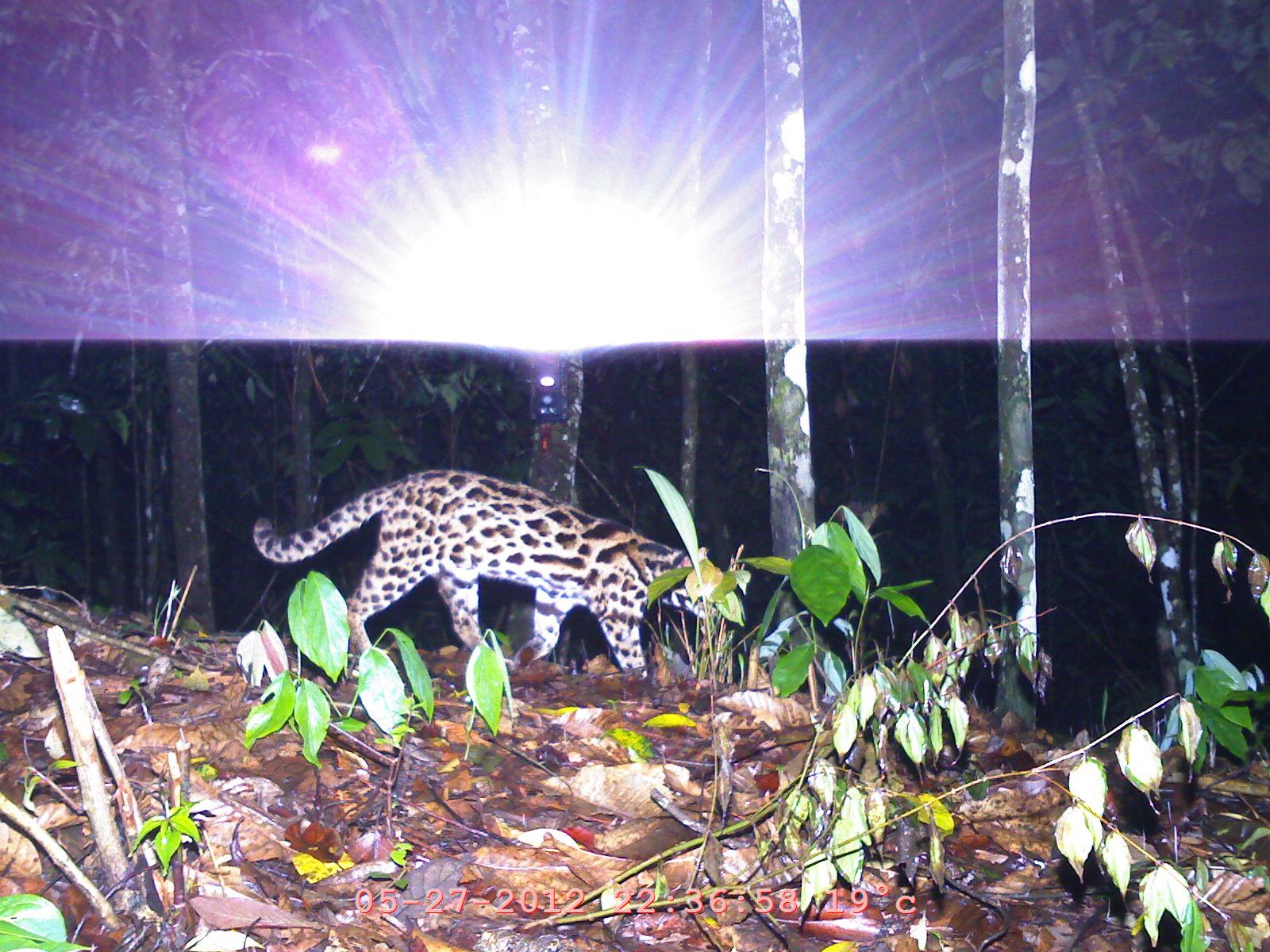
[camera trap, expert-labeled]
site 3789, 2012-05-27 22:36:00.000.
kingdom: Animalia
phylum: Chordata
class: Mammalia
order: Carnivora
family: Felidae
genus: Prionailurus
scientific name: Prionailurus bengalensis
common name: mainland leopard cat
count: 1